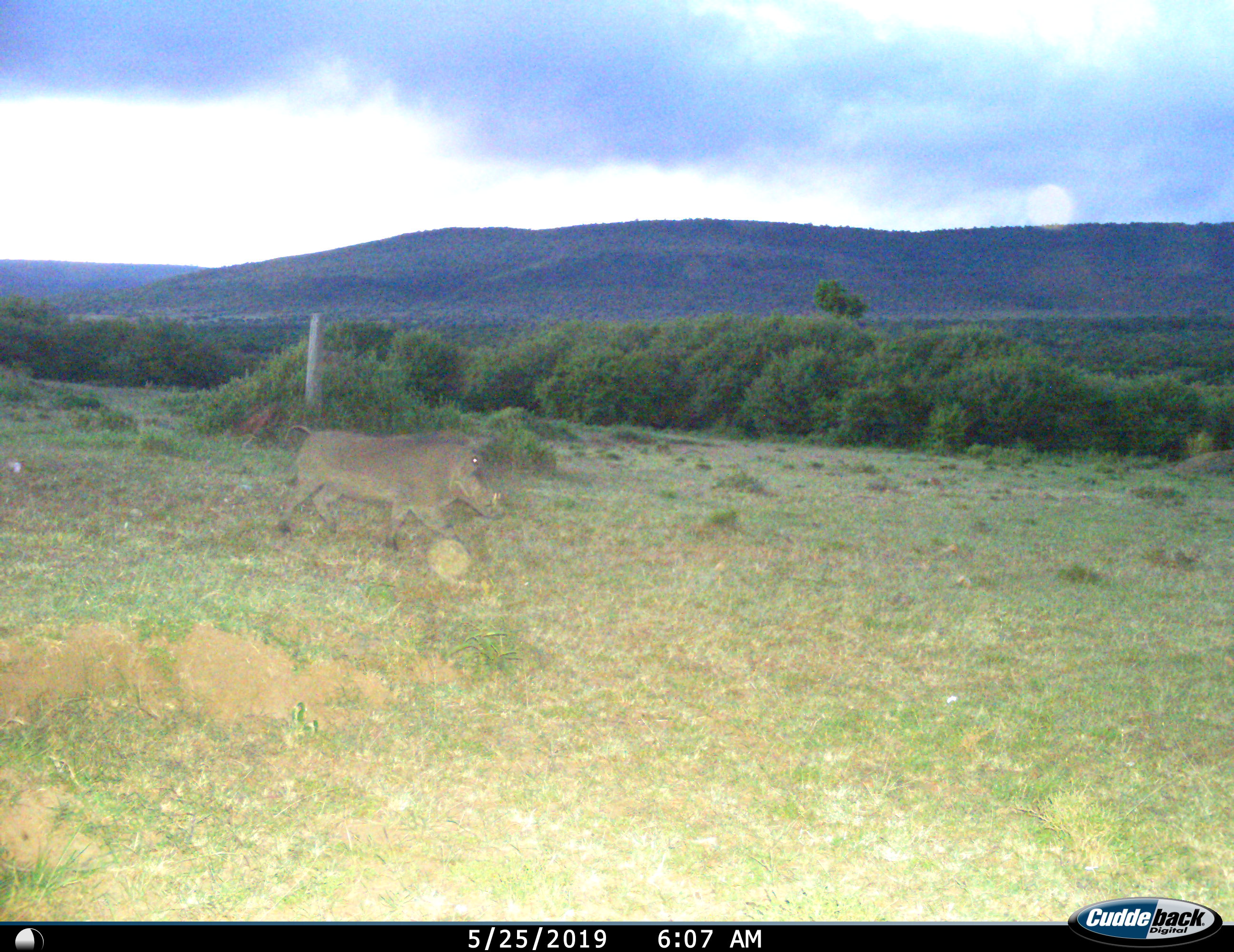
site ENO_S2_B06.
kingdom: Animalia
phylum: Chordata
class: Mammalia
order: Artiodactyla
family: Suidae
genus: Phacochoerus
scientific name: Phacochoerus africanus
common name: warthog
Warthog (Phacochoerus africanus), count 1. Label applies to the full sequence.